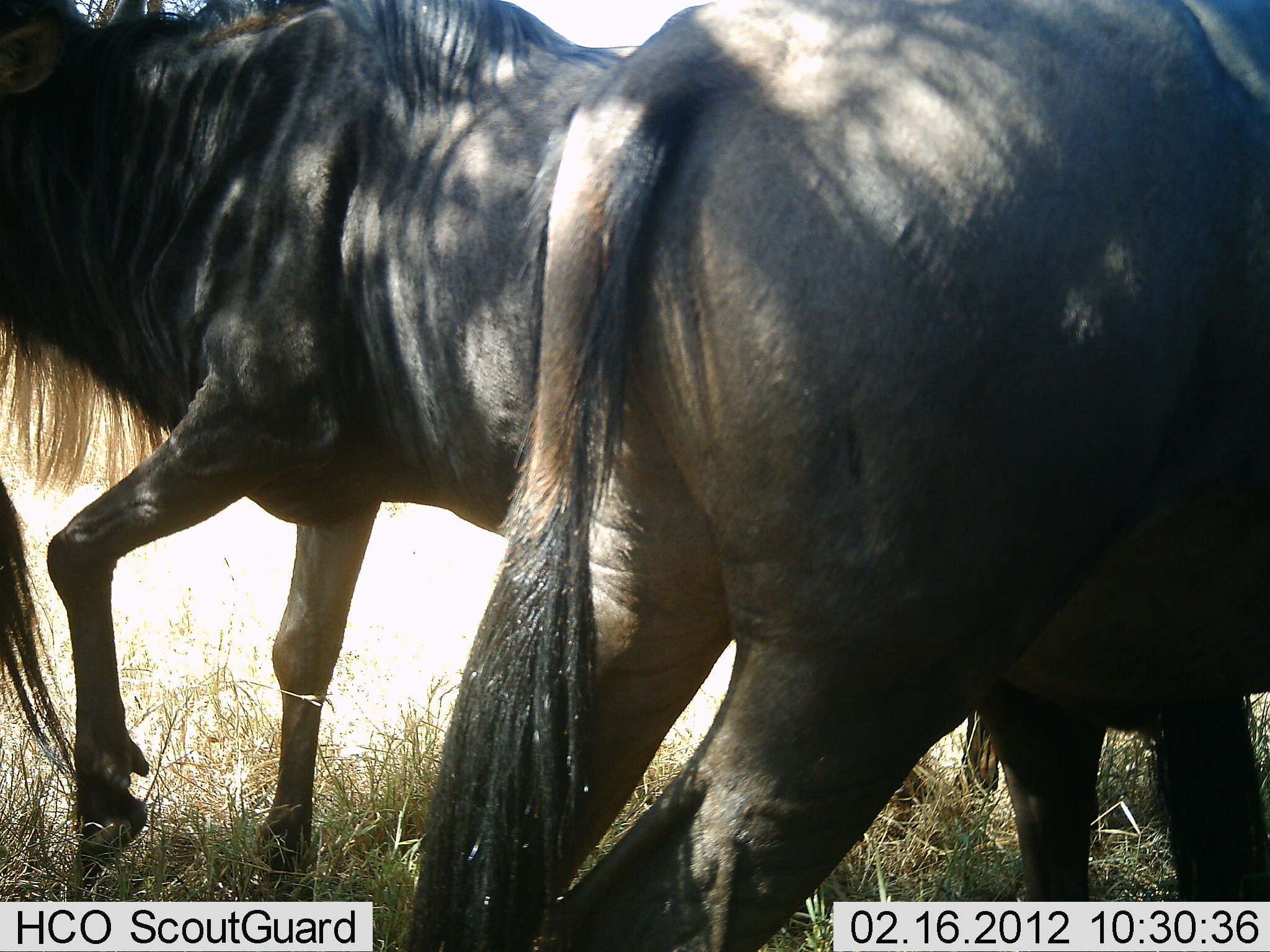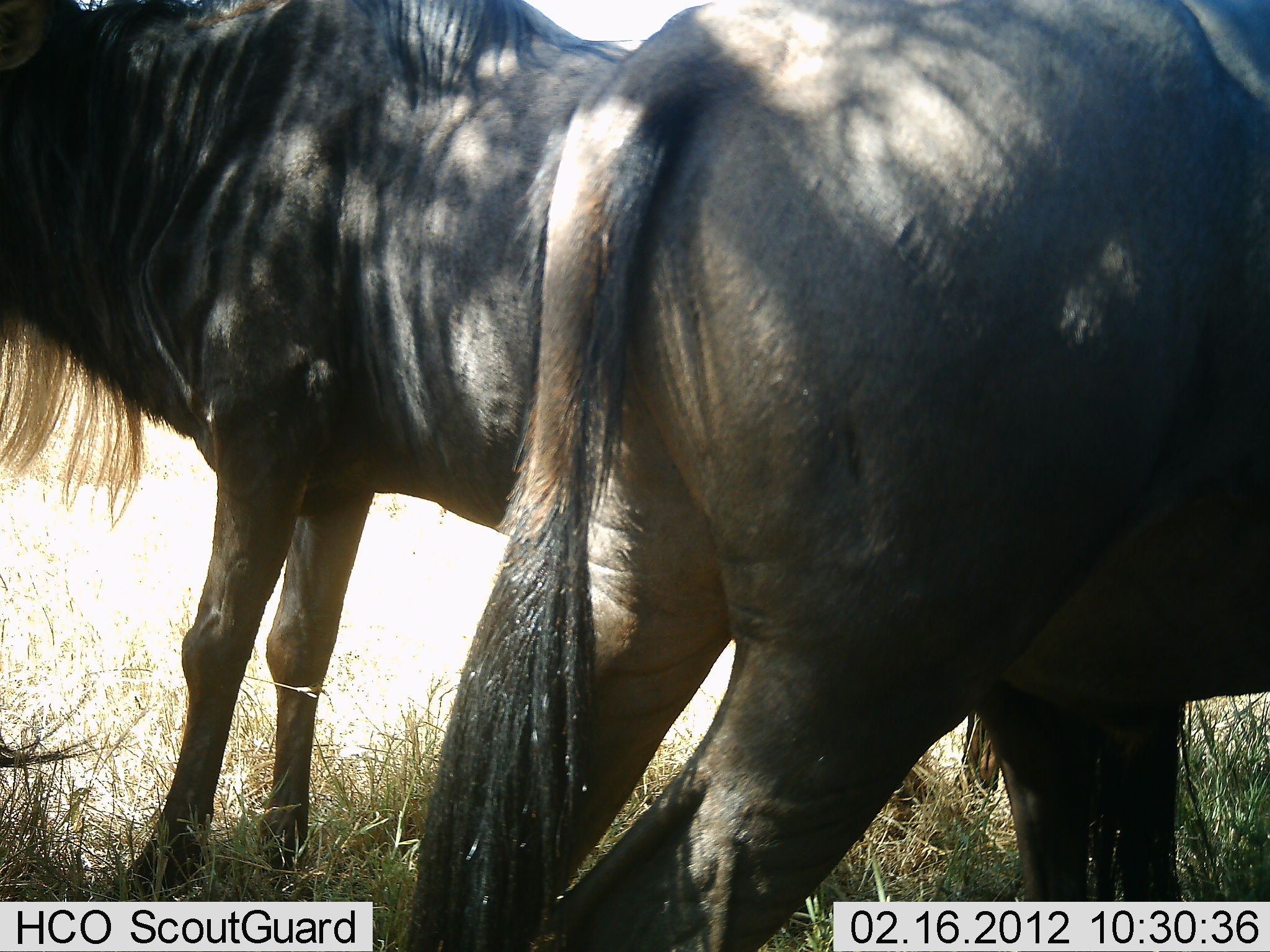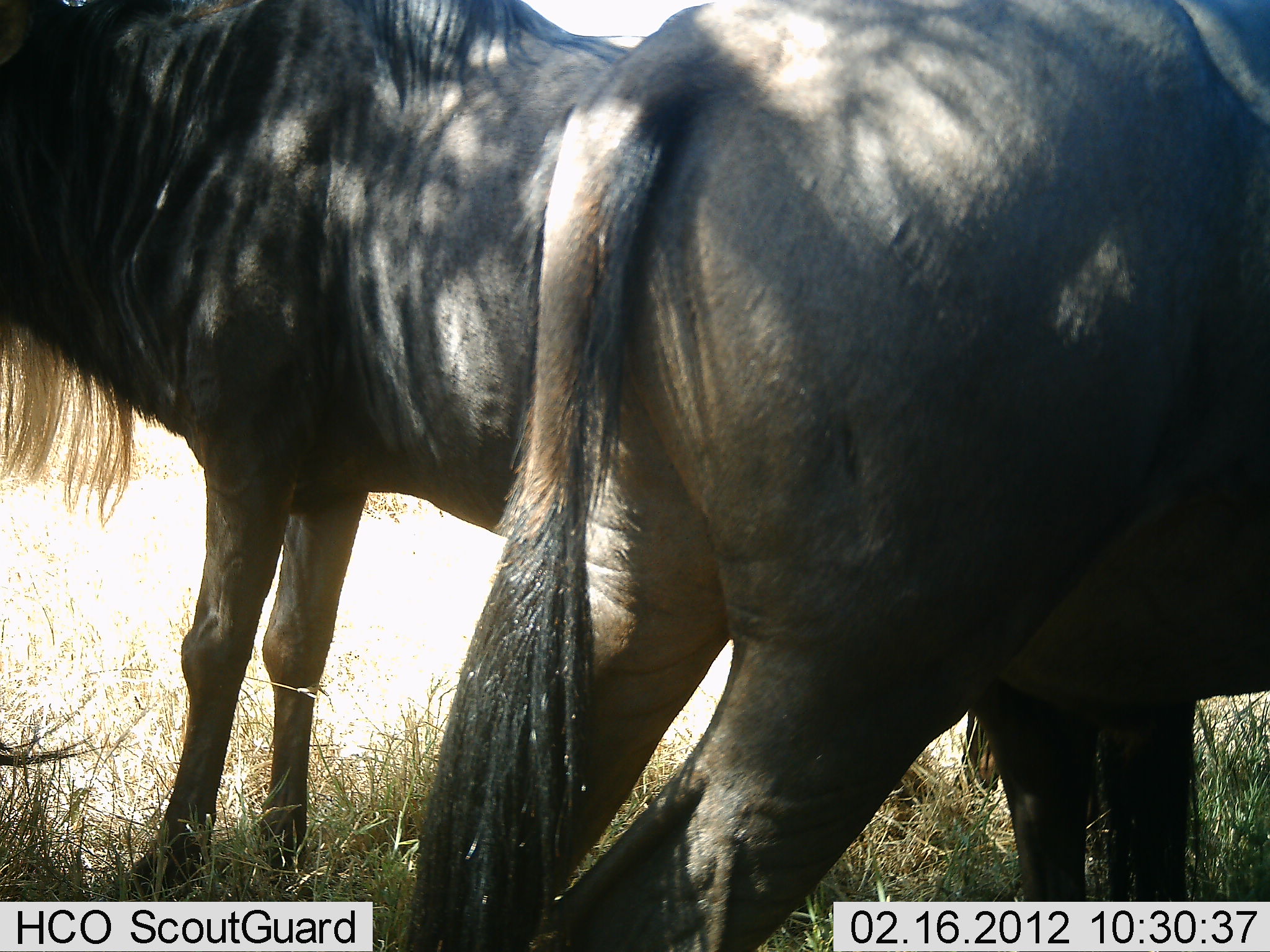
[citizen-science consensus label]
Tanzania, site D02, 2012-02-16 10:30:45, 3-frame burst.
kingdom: Animalia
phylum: Chordata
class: Mammalia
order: Artiodactyla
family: Bovidae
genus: Connochaetes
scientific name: Connochaetes taurinus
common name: blue wildebeest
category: wildebeest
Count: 2.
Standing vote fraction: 100%.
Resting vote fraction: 7%.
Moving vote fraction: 0%.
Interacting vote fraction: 0%.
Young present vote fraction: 0%.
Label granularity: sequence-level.